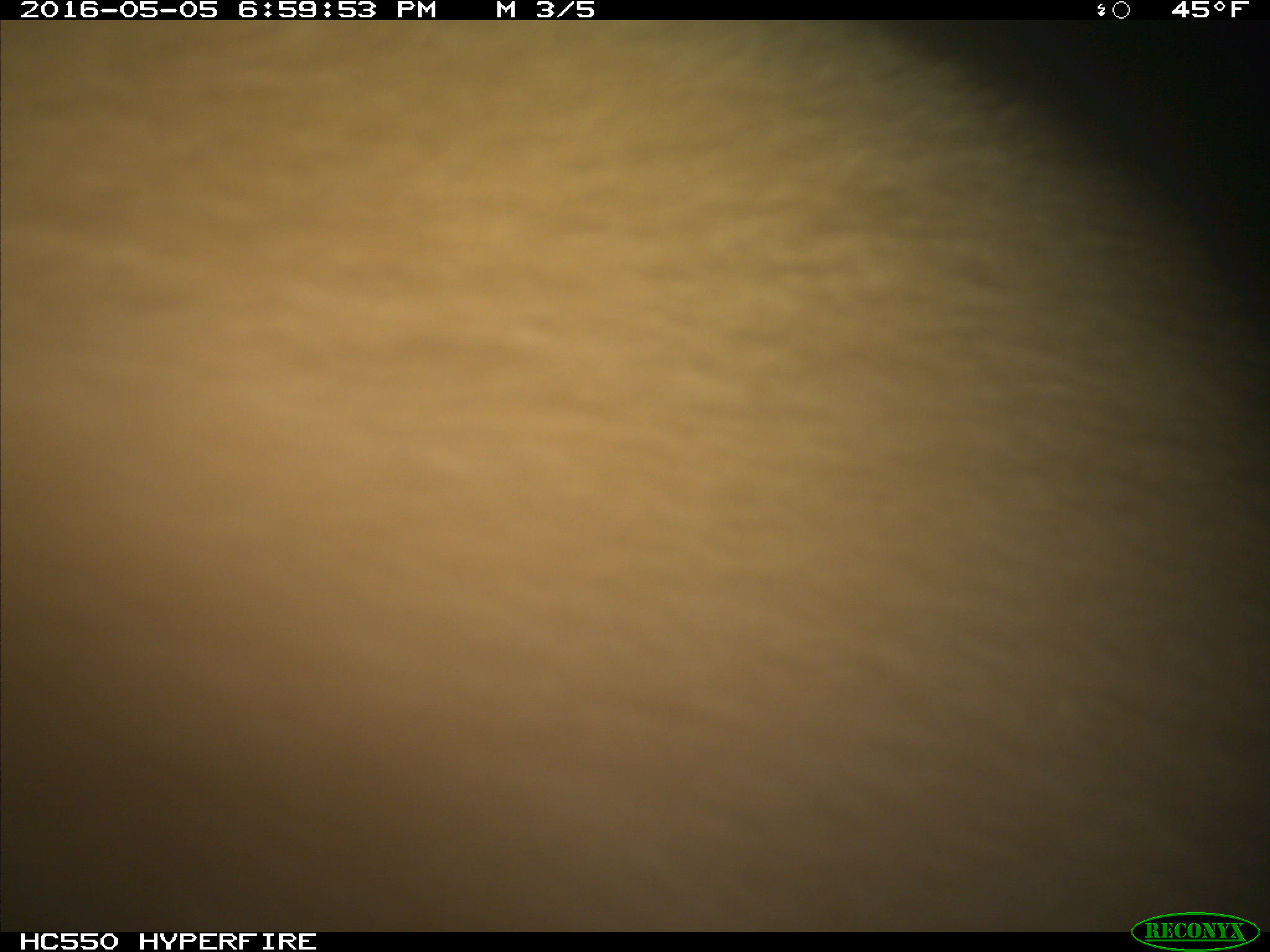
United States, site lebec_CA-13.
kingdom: Animalia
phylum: Chordata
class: Mammalia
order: Carnivora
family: Ursidae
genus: Ursus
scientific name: Ursus americanus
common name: american black bear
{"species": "Ursus americanus (american black bear)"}